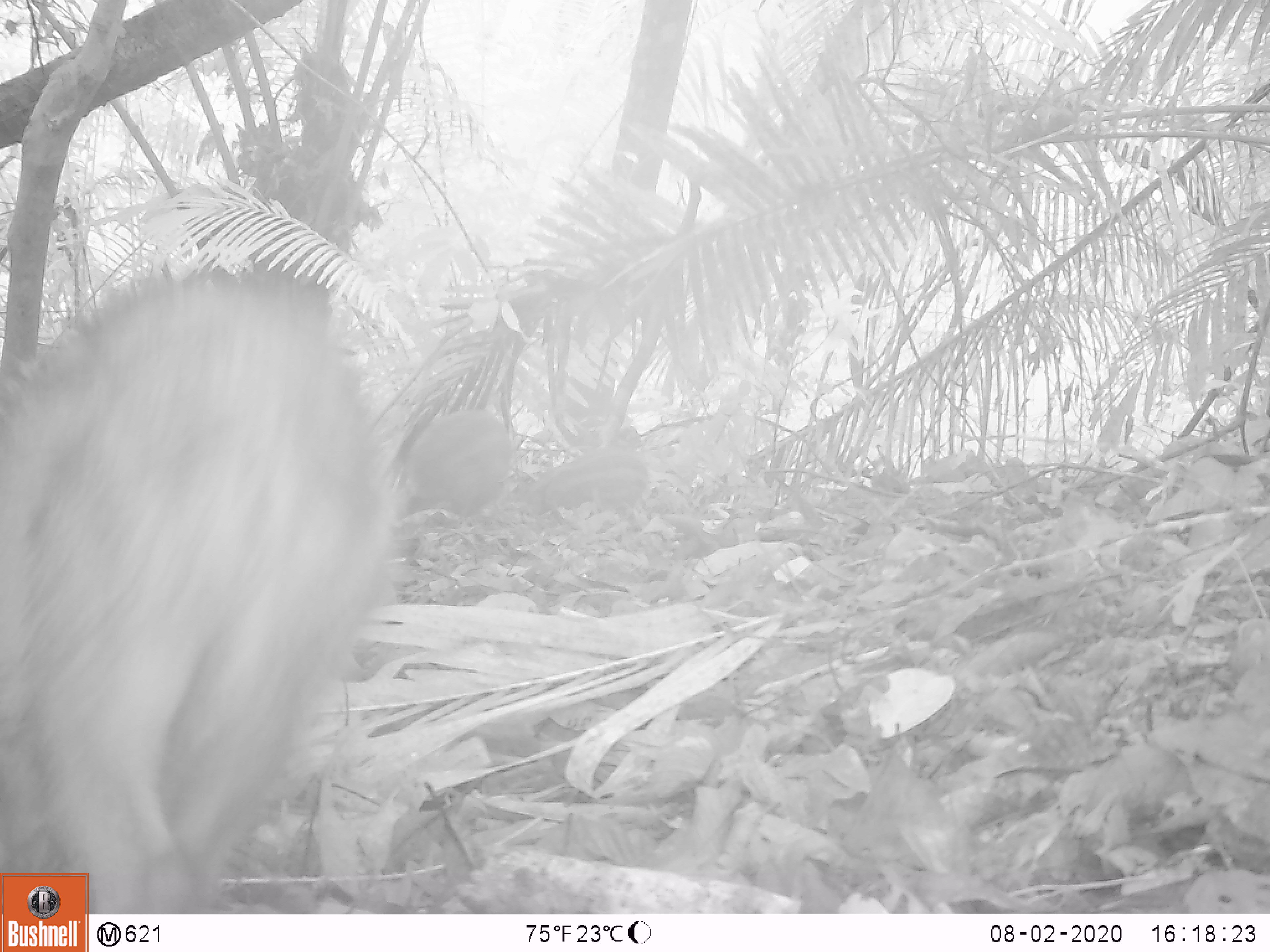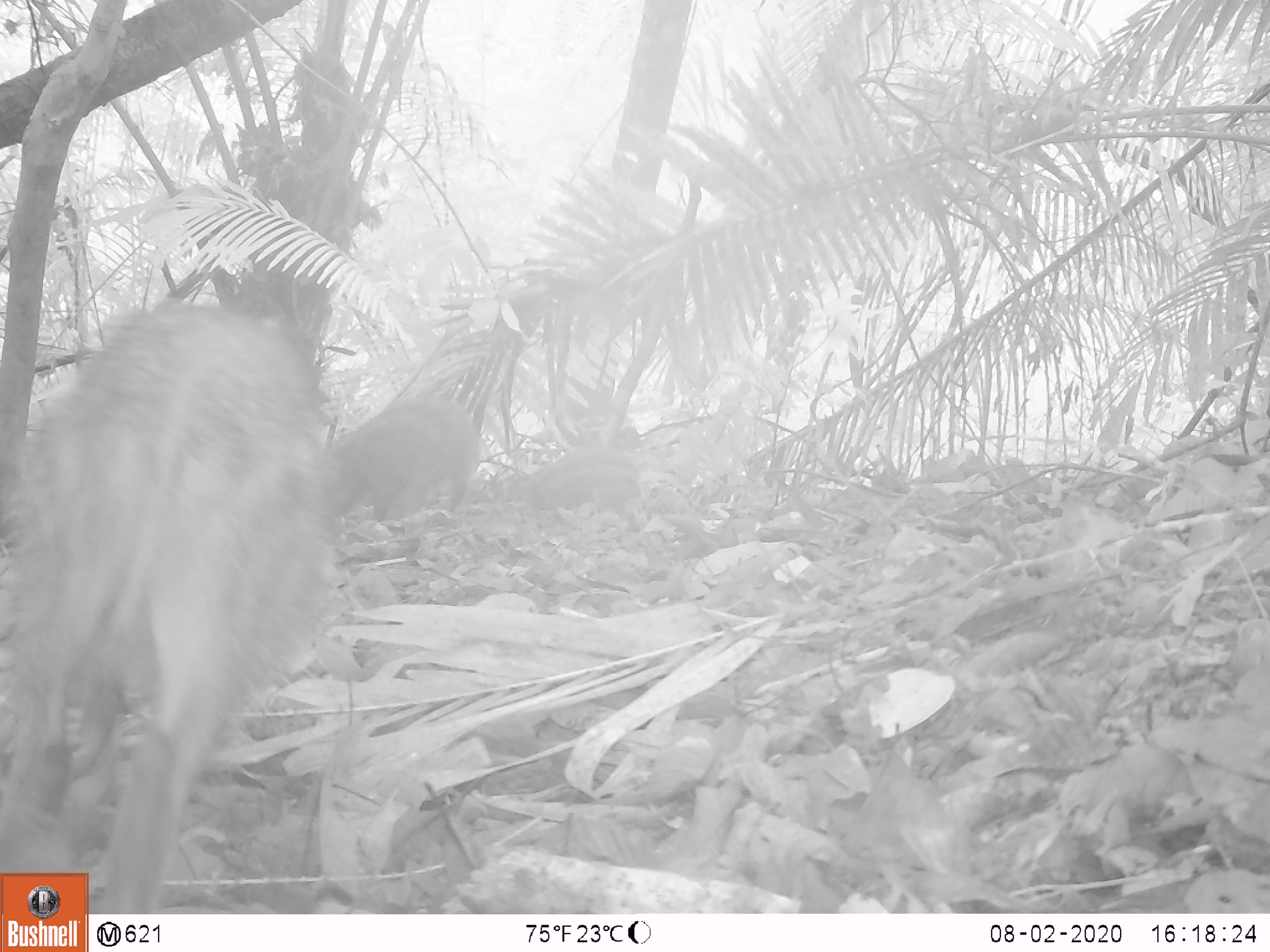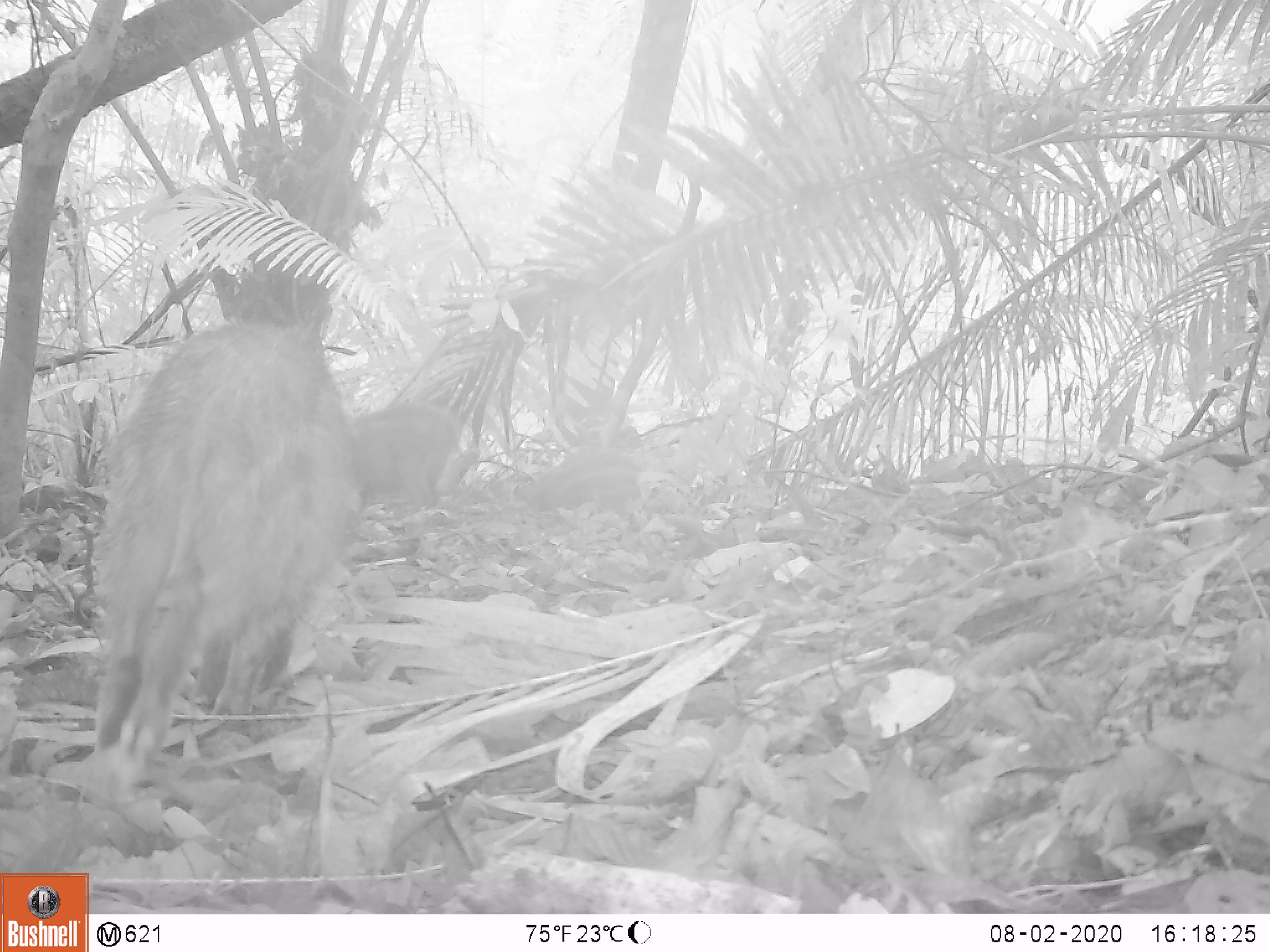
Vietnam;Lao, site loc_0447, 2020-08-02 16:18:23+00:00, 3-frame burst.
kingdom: Animalia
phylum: Chordata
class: Mammalia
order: Artiodactyla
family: Suidae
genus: Sus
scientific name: Sus scrofa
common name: eurasian wild pig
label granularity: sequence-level